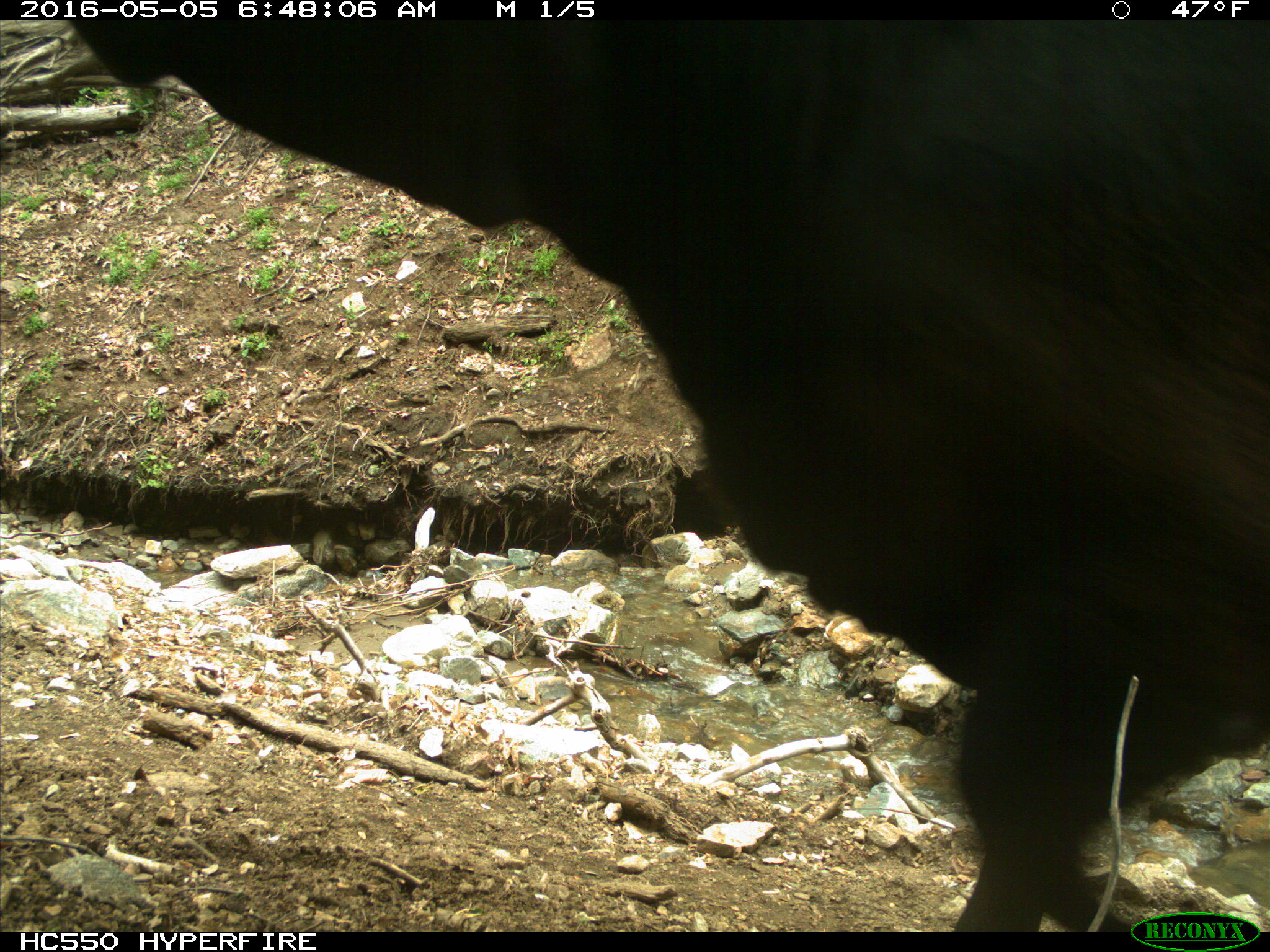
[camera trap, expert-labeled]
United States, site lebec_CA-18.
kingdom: Animalia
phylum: Chordata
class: Mammalia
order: Artiodactyla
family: Bovidae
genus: Bos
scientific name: Bos taurus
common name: domestic cow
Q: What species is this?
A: Bos taurus (domestic cow).